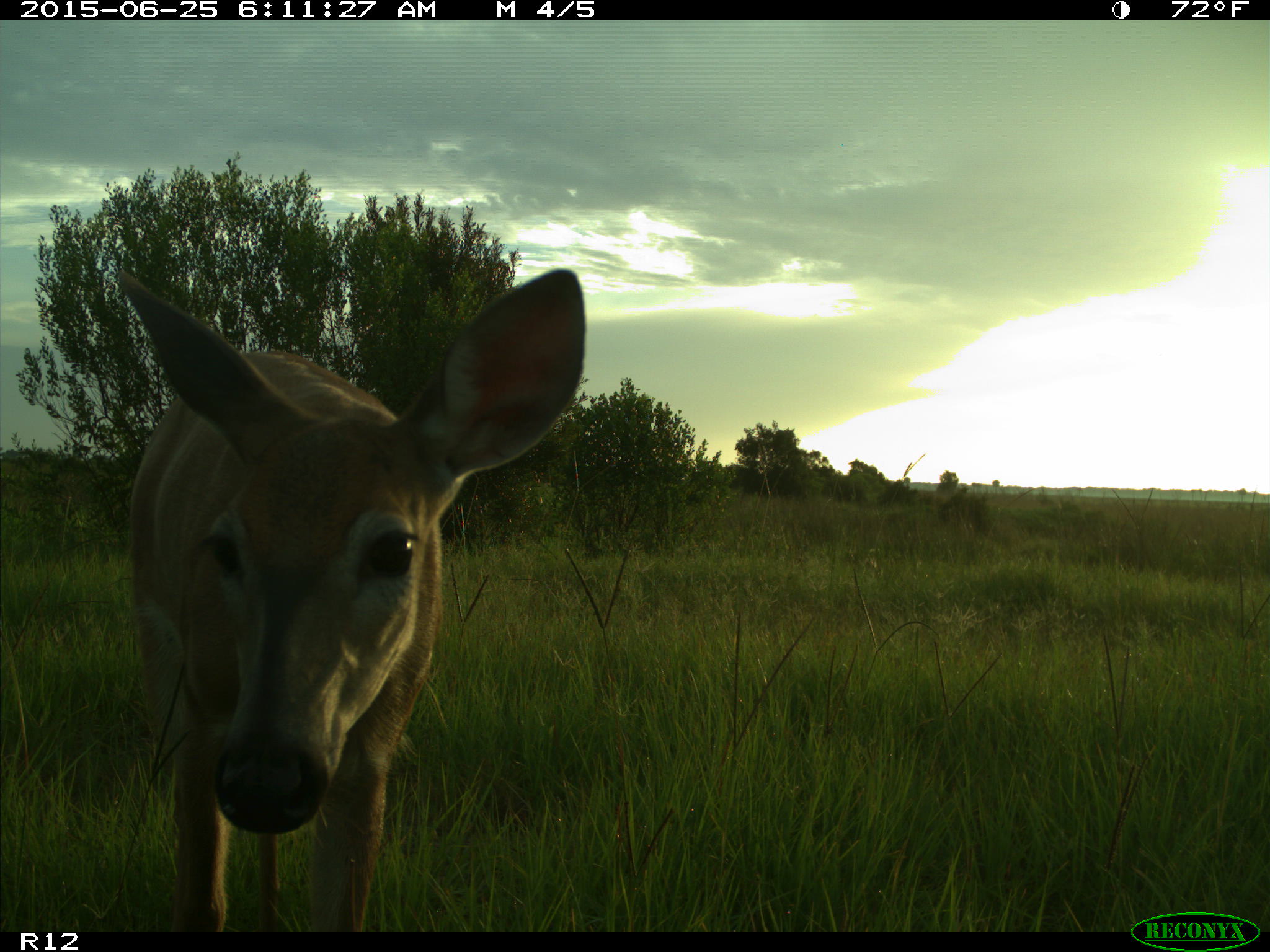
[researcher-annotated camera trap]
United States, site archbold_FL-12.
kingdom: Animalia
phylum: Chordata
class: Mammalia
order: Artiodactyla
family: Cervidae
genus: Odocoileus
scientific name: Odocoileus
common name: deer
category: unidentified deer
Unidentified deer (deer) (Odocoileus).